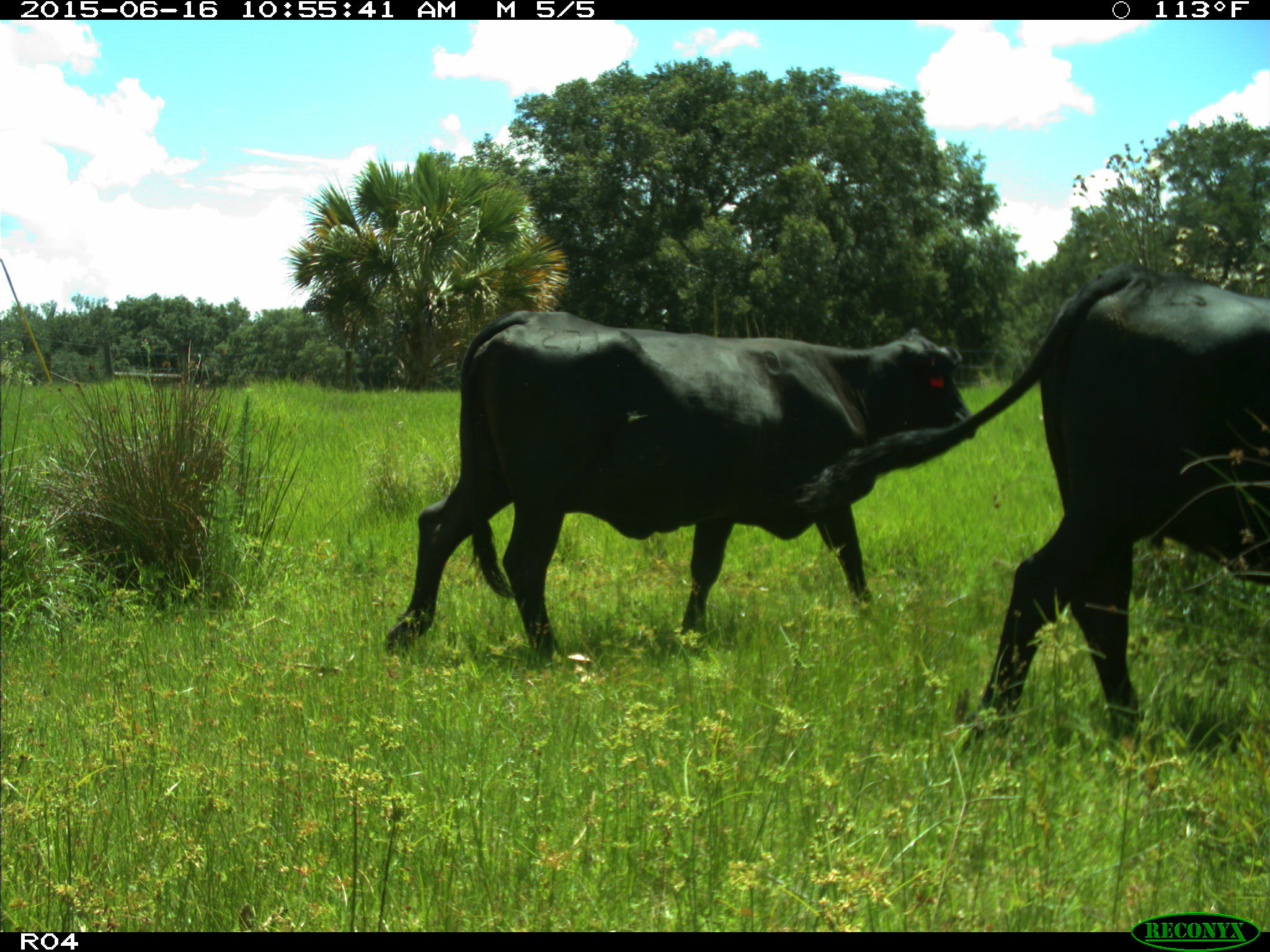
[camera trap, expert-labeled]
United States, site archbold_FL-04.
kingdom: Animalia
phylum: Chordata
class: Mammalia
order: Artiodactyla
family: Bovidae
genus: Bos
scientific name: Bos taurus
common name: domestic cow